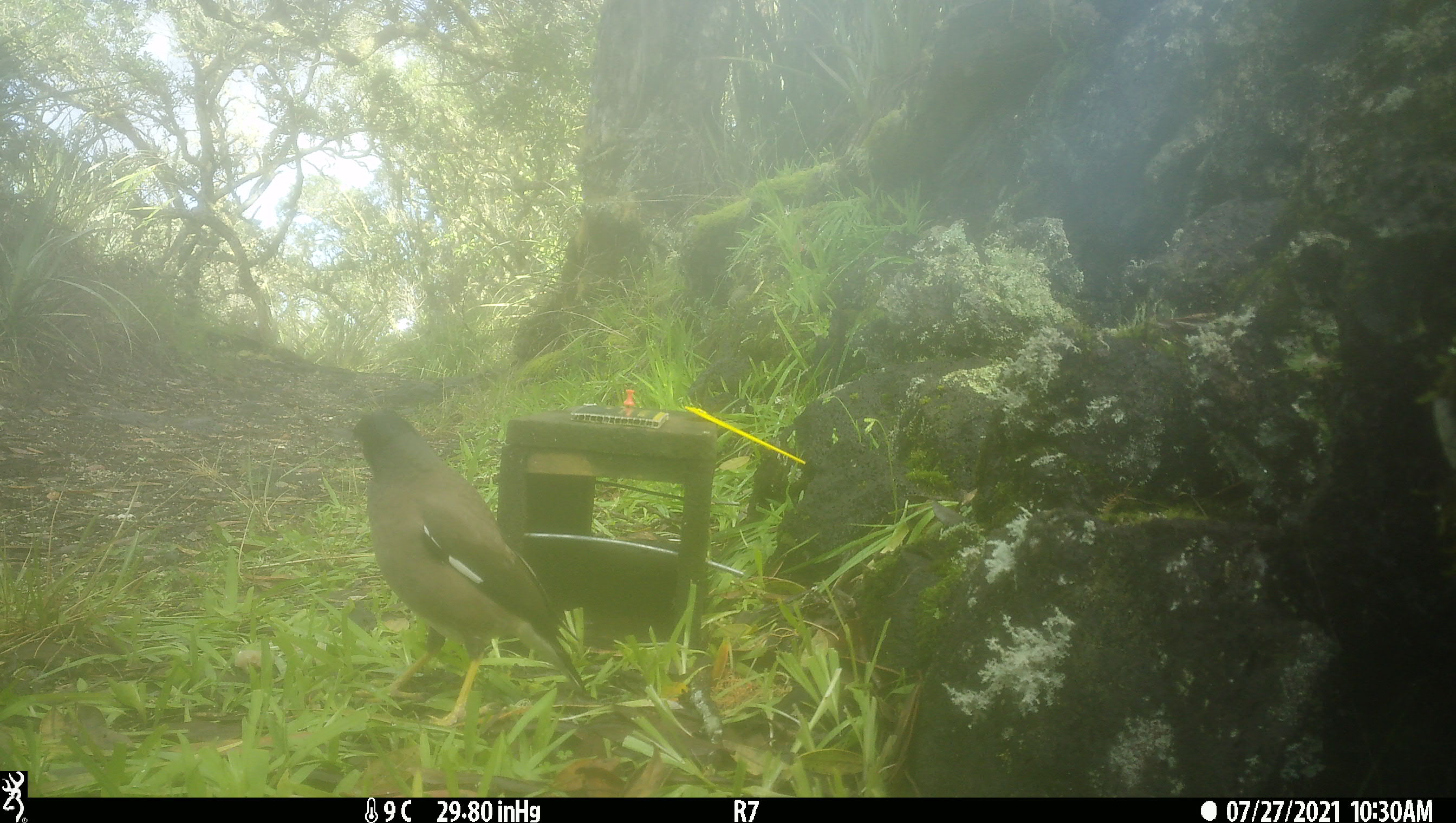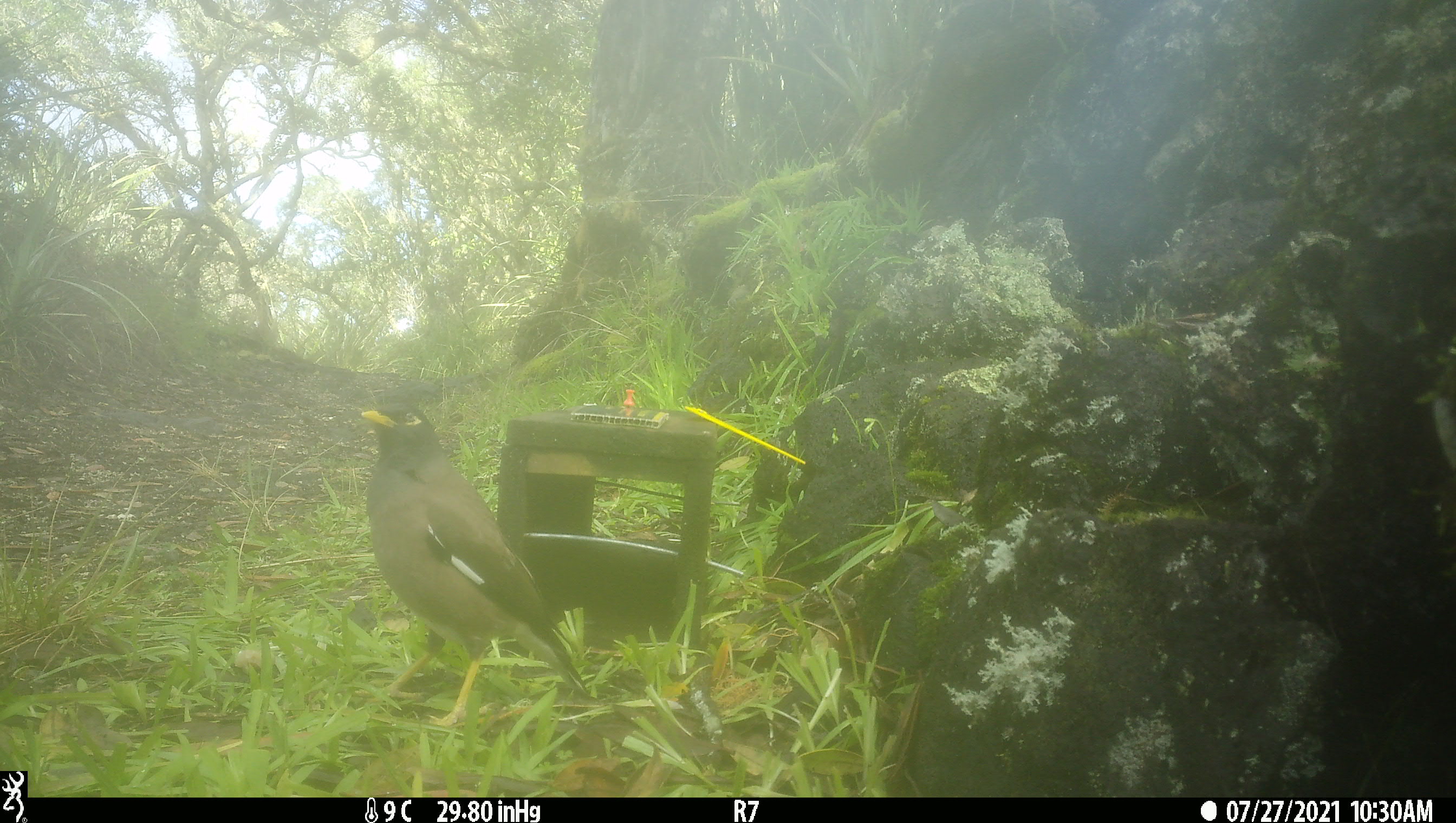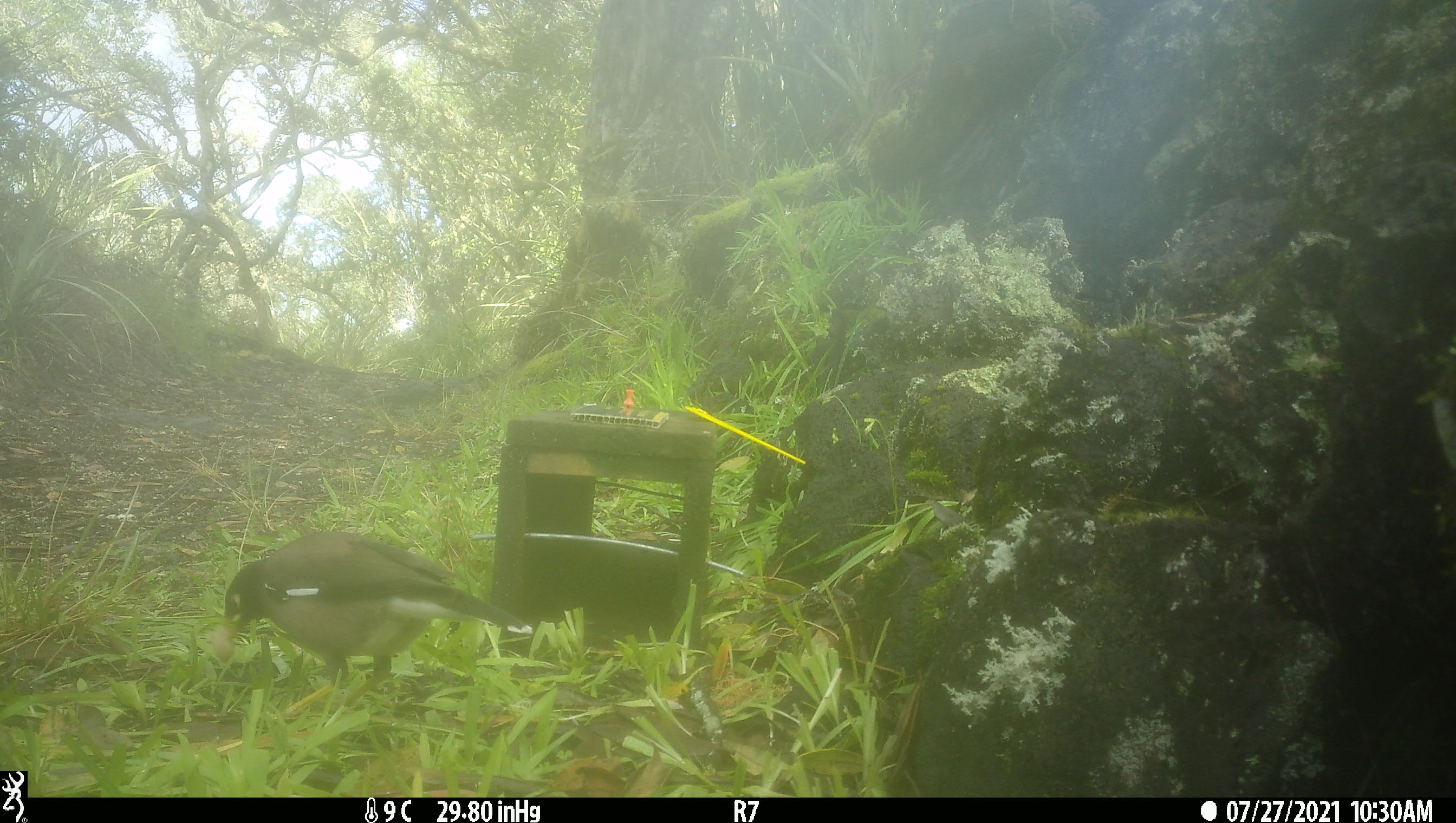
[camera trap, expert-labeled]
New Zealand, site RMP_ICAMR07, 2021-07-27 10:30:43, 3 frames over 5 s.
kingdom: Animalia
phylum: Chordata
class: Aves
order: Passeriformes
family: Sturnidae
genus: Acridotheres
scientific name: Acridotheres tristis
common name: common myna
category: myna